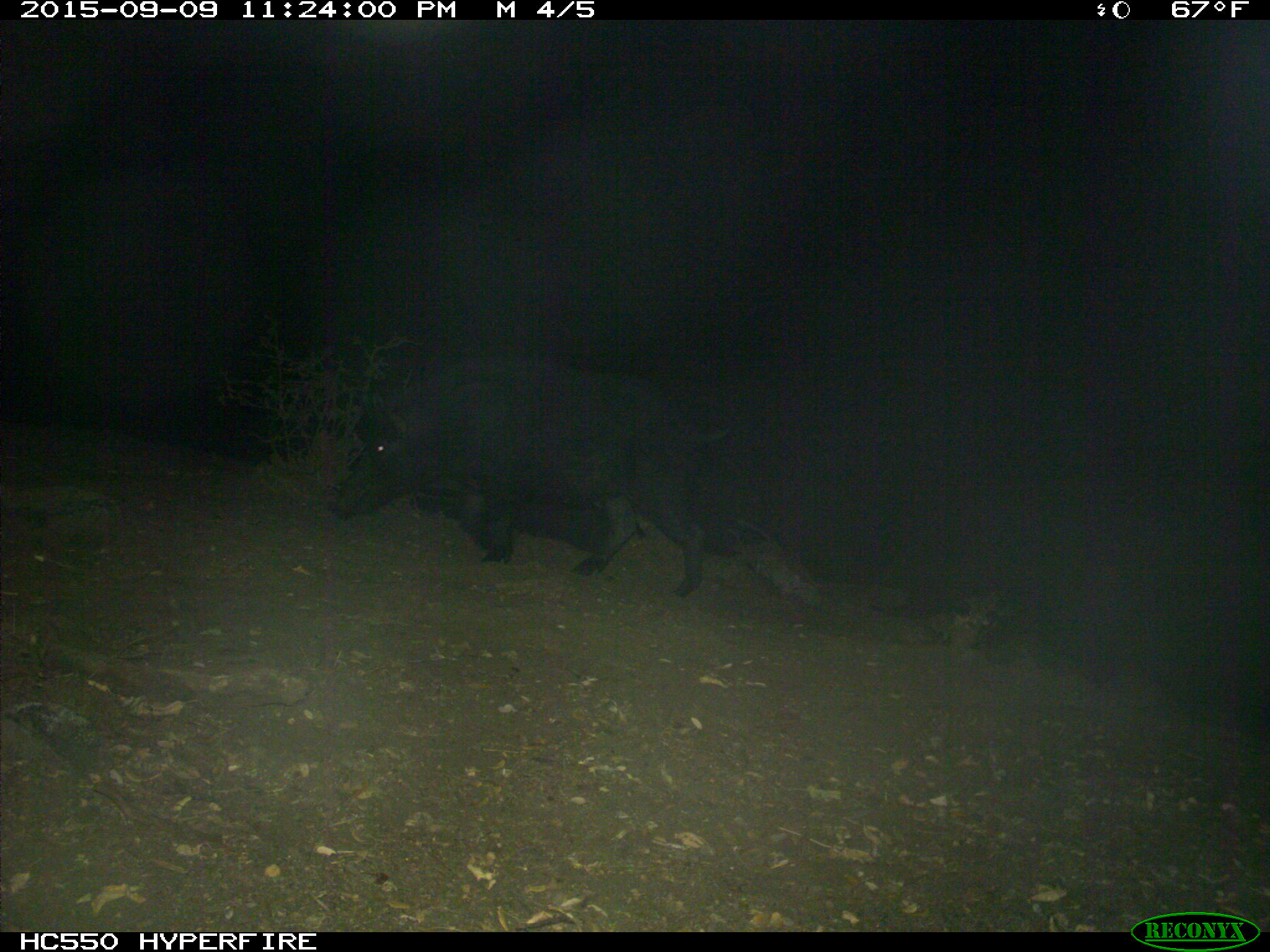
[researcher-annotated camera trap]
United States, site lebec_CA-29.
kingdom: Animalia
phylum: Chordata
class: Mammalia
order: Artiodactyla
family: Suidae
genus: Sus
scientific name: Sus scrofa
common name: wild boar